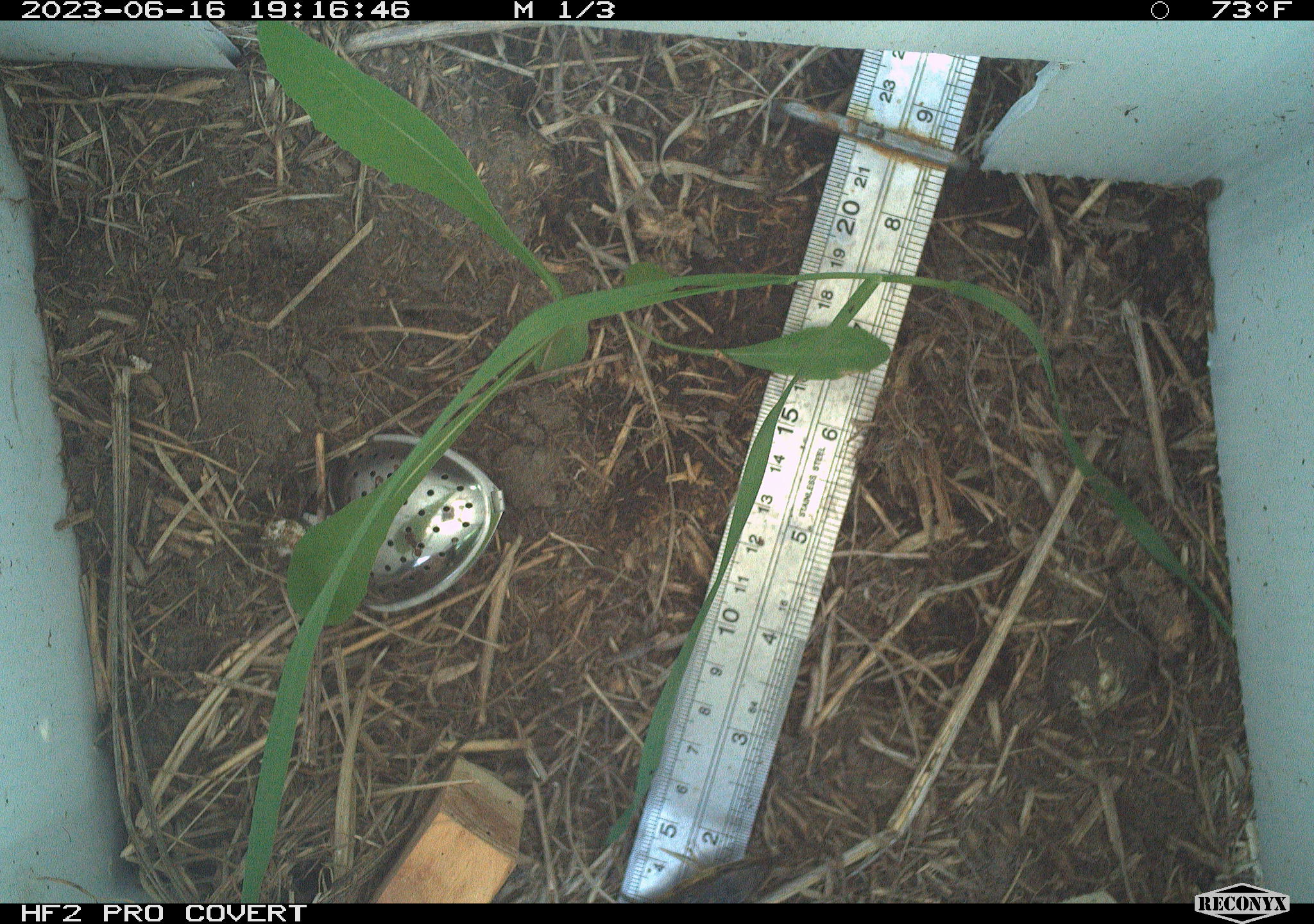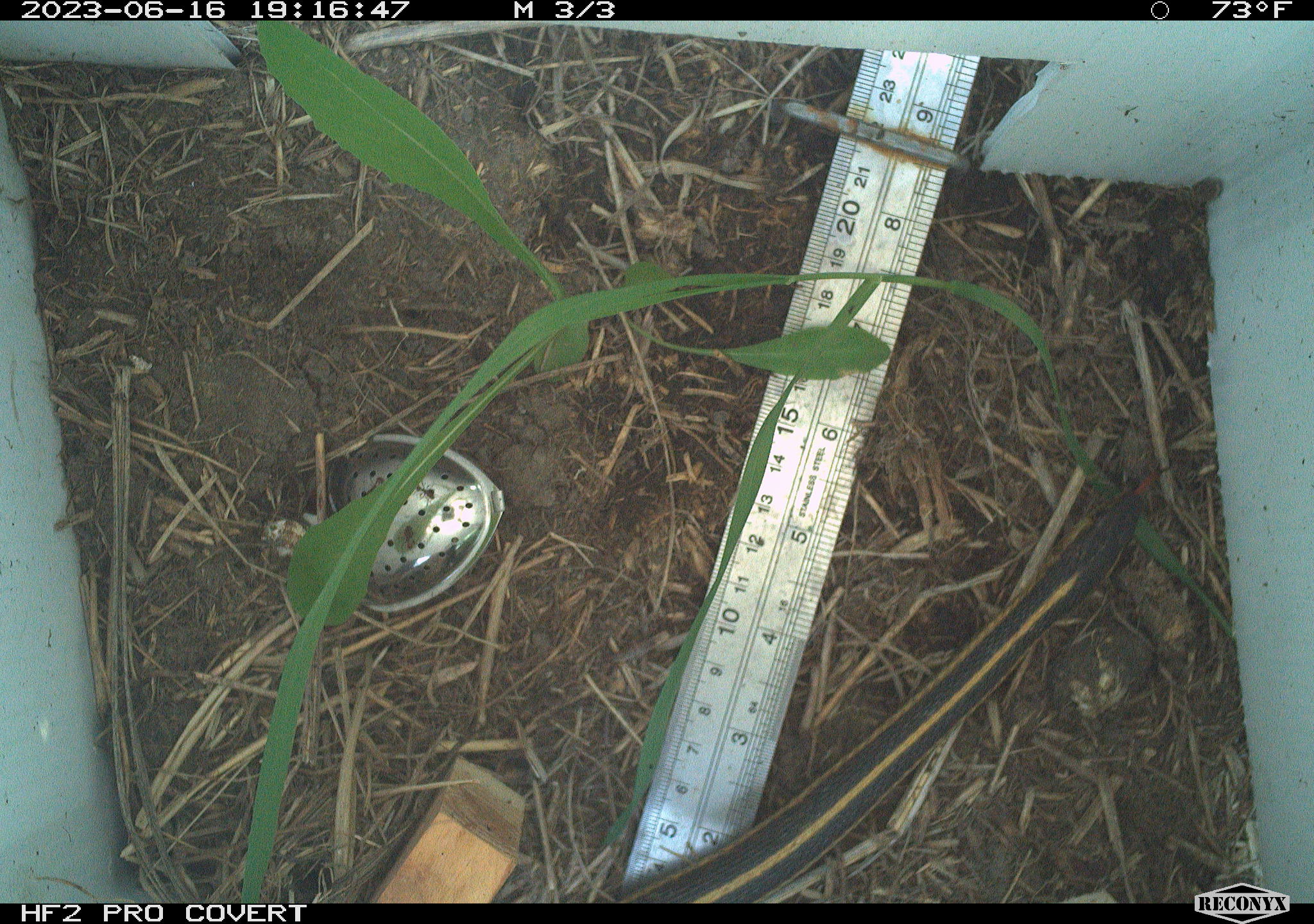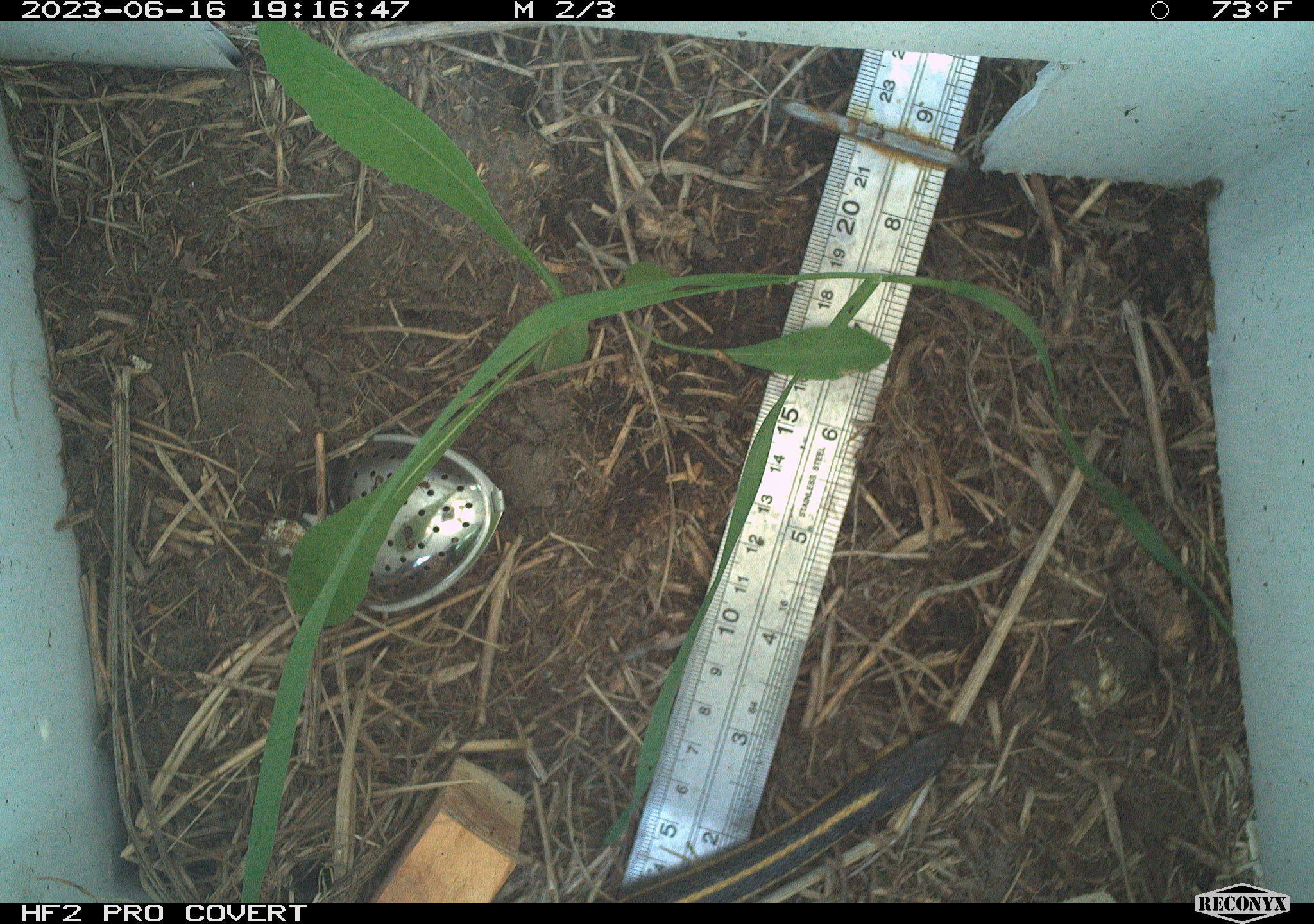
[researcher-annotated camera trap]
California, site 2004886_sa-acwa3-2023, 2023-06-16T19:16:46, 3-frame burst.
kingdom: Animalia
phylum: Chordata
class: Reptilia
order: Squamata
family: Colubridae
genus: Thamnophis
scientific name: Thamnophis elegans elegans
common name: mountain gartersnake